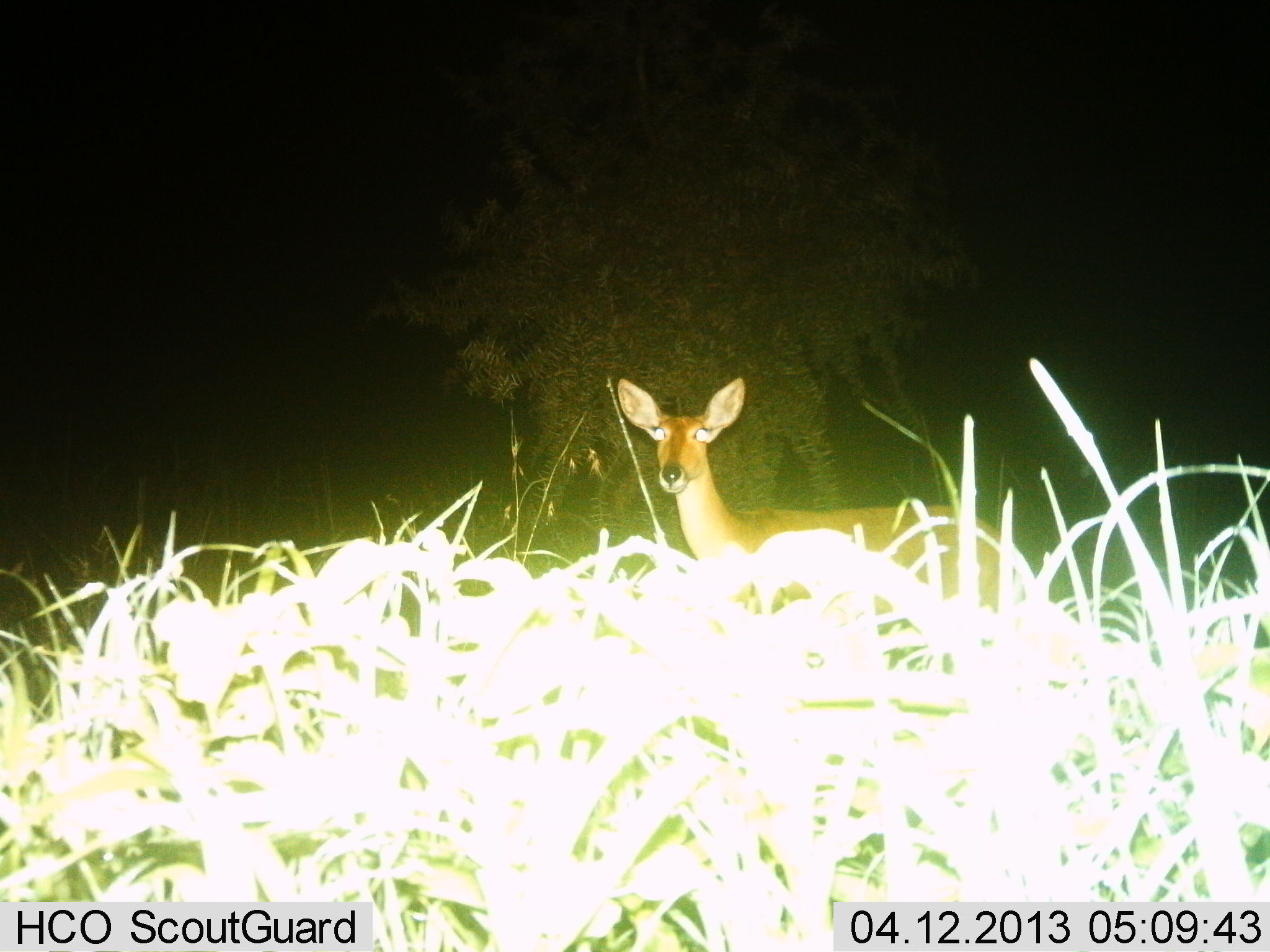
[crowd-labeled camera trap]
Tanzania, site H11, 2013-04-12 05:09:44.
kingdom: Animalia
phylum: Chordata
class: Mammalia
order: Artiodactyla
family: Bovidae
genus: Redunca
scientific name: Redunca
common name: reedbuck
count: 1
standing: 100%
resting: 0%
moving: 0%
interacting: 0%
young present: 0%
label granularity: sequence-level